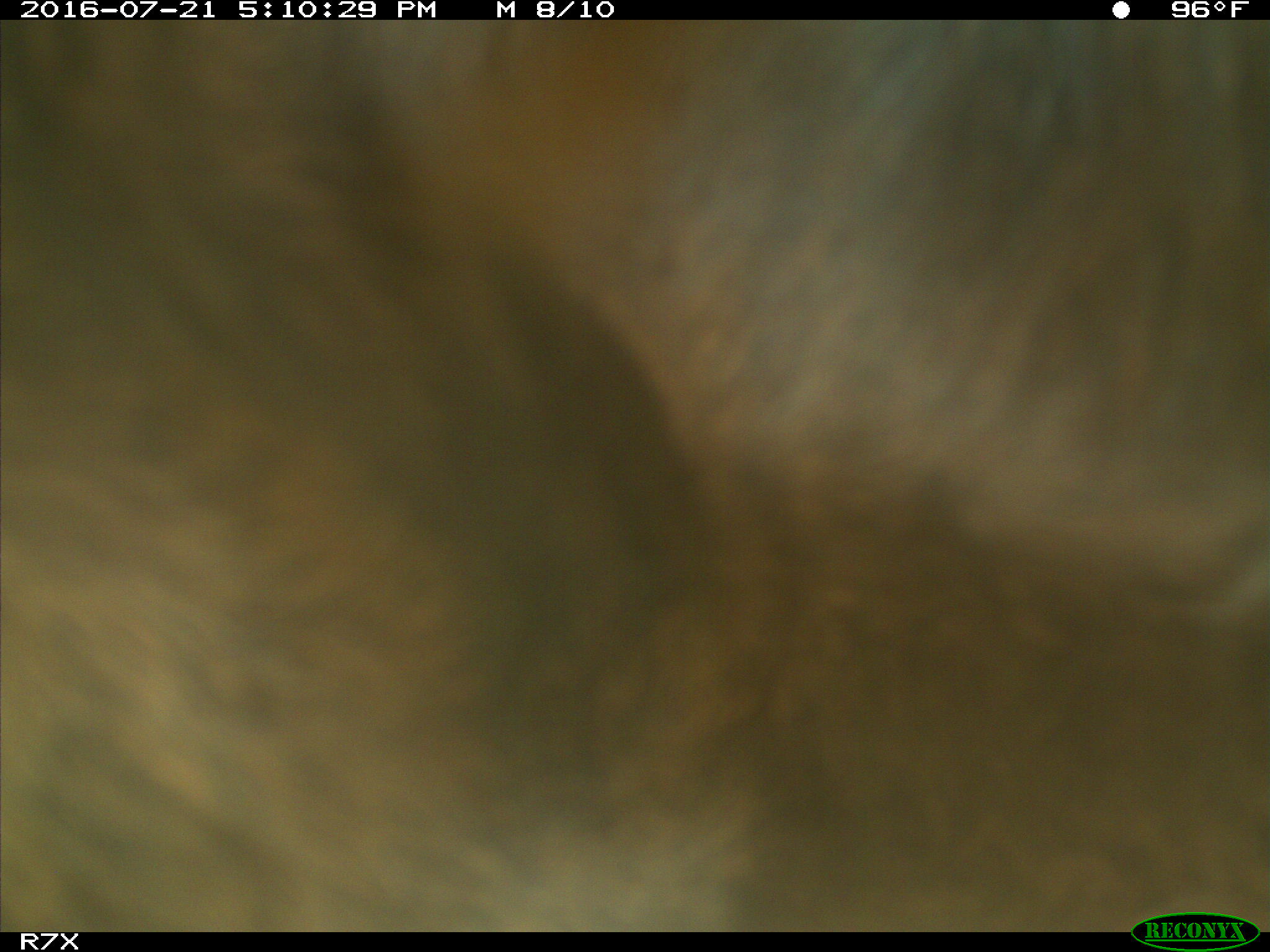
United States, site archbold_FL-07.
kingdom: Animalia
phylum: Chordata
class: Mammalia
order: Artiodactyla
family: Bovidae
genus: Bos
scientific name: Bos taurus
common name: domestic cow